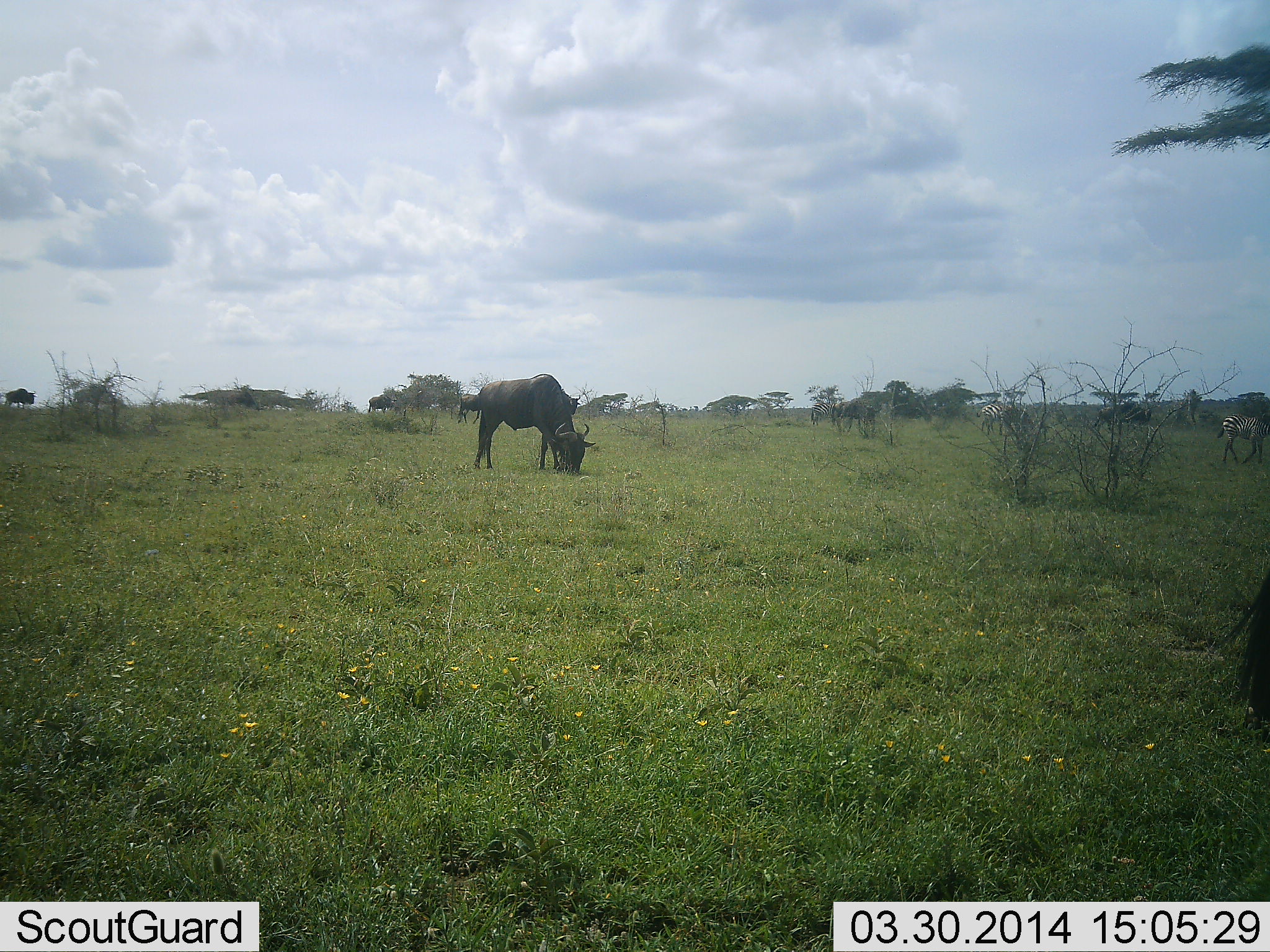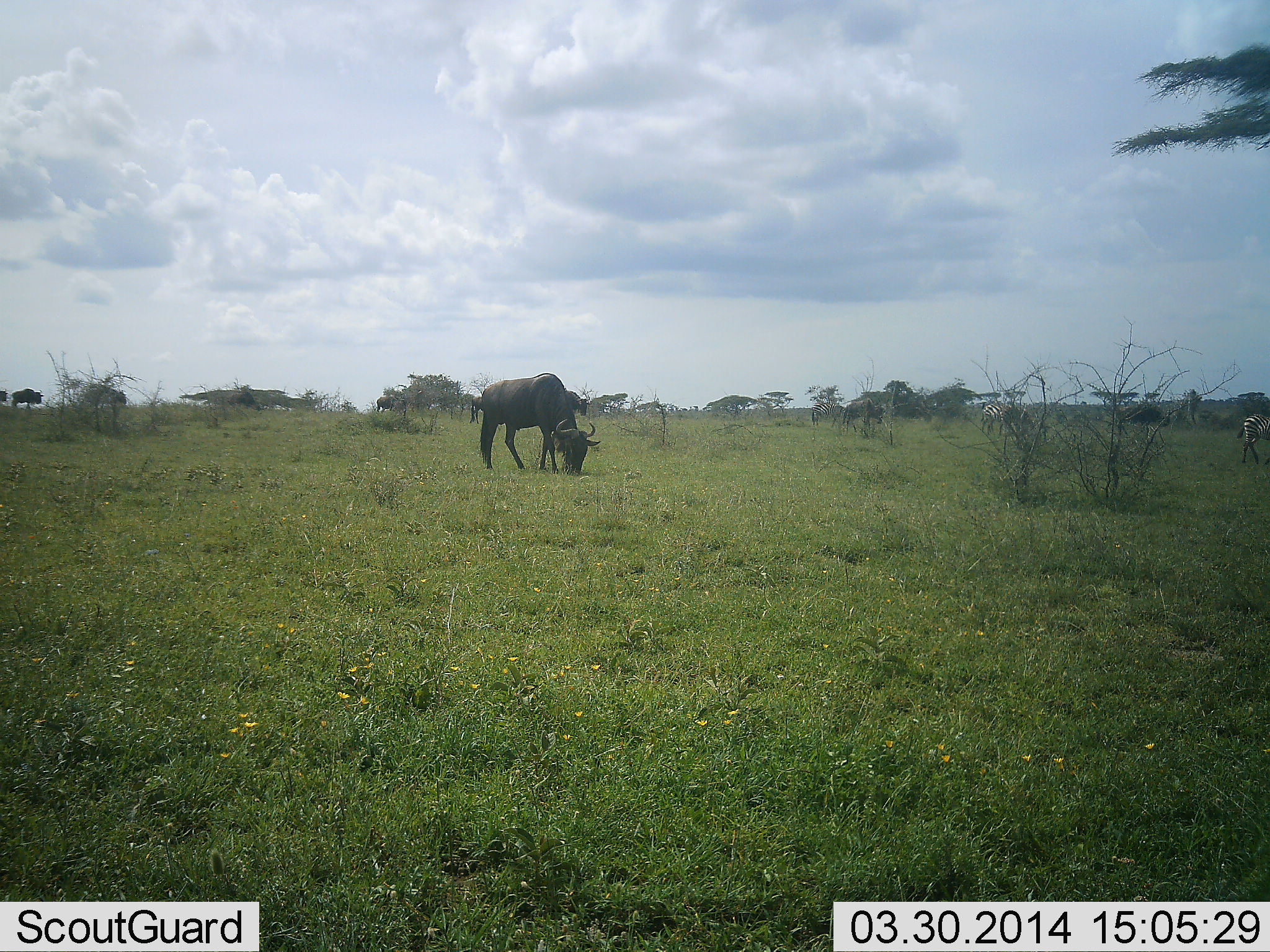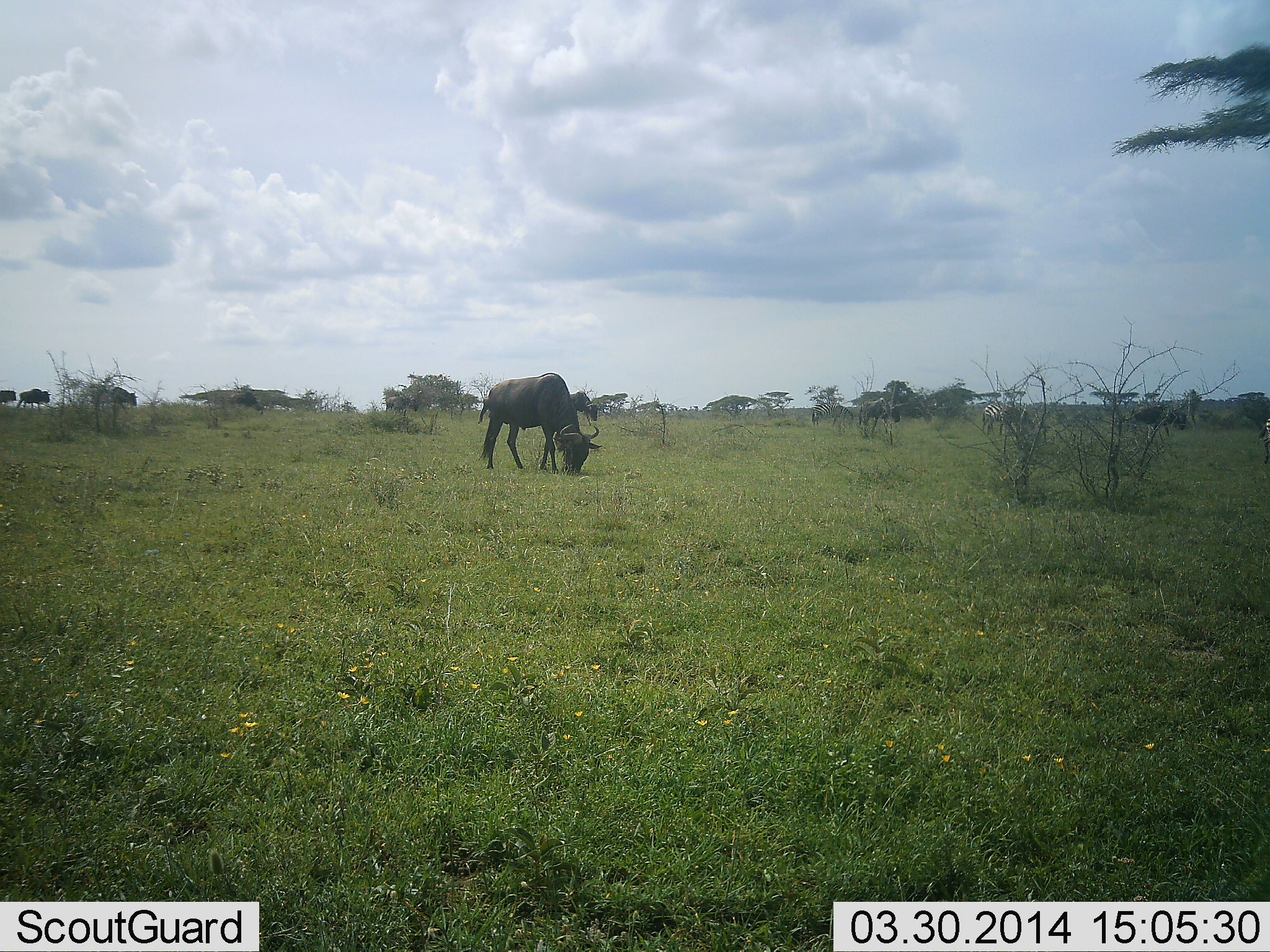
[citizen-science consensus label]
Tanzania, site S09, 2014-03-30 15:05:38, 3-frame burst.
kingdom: Animalia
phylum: Chordata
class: Mammalia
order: Artiodactyla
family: Bovidae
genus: Connochaetes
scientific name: Connochaetes taurinus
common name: blue wildebeest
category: wildebeest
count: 7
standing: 24%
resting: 0%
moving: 47%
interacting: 0%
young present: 0%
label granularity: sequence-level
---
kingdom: Animalia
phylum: Chordata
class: Mammalia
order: Perissodactyla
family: Equidae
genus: Equus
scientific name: Equus quagga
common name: plains zebra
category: zebra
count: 1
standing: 50%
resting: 0%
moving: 50%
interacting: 0%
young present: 0%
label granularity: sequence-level